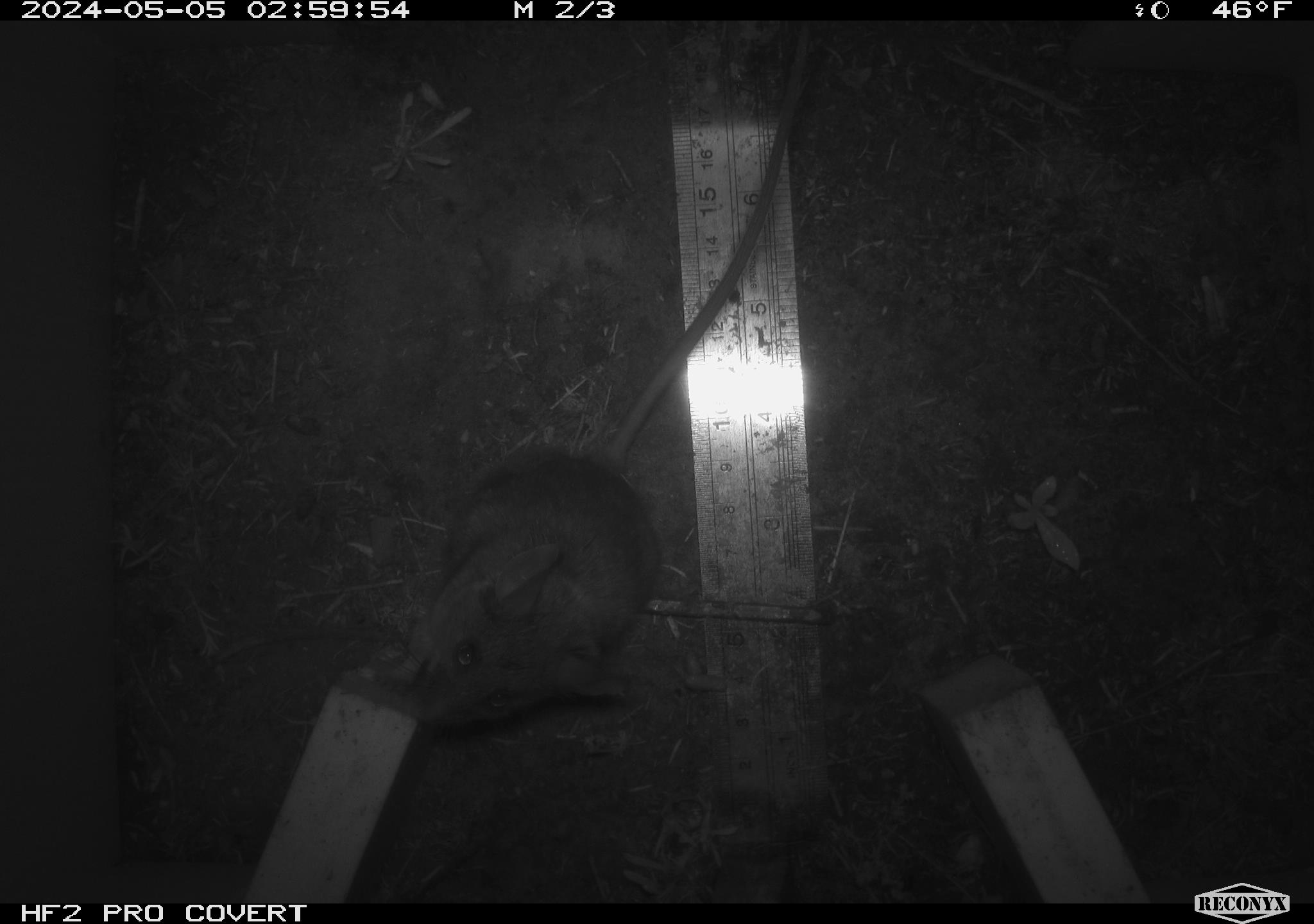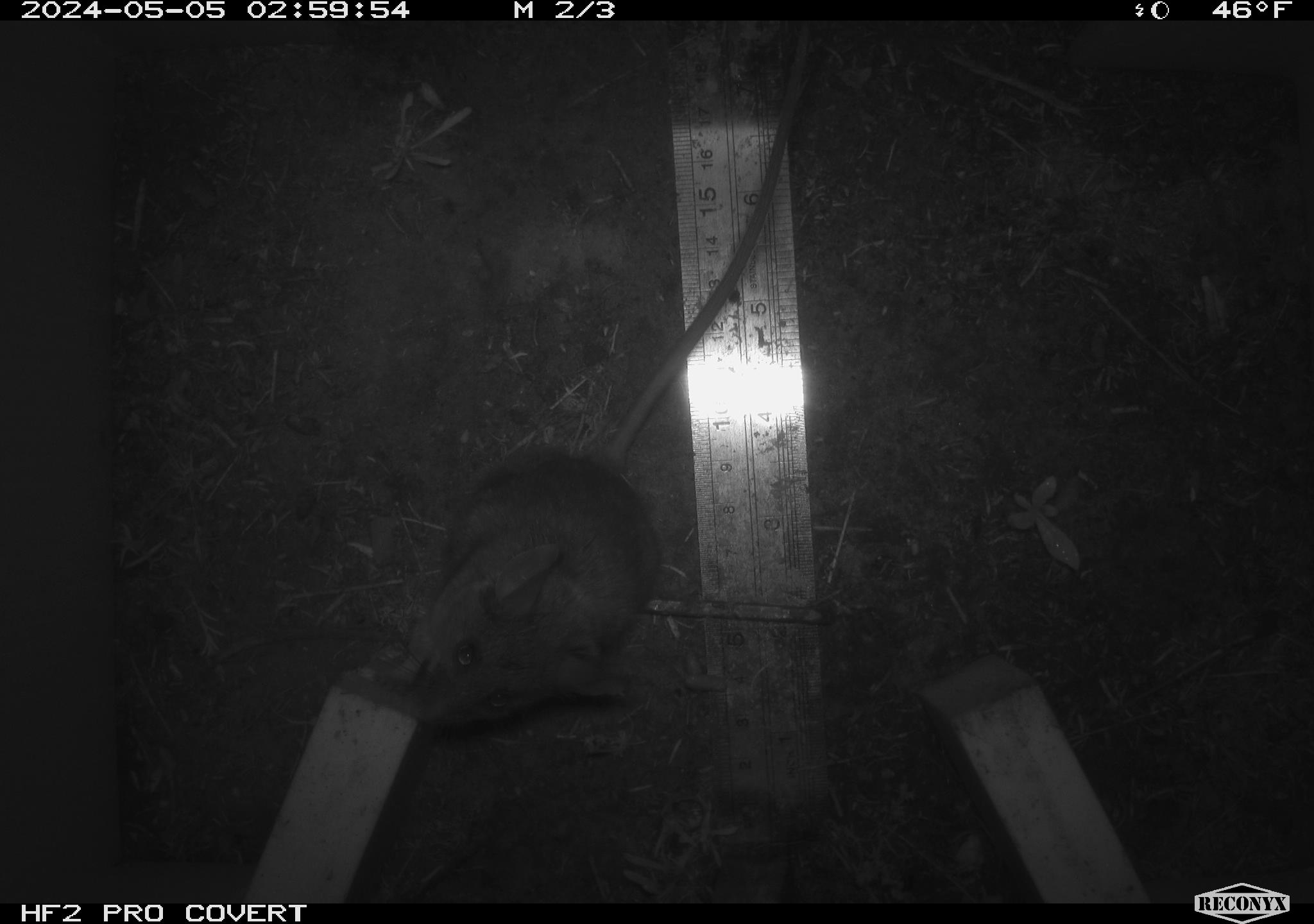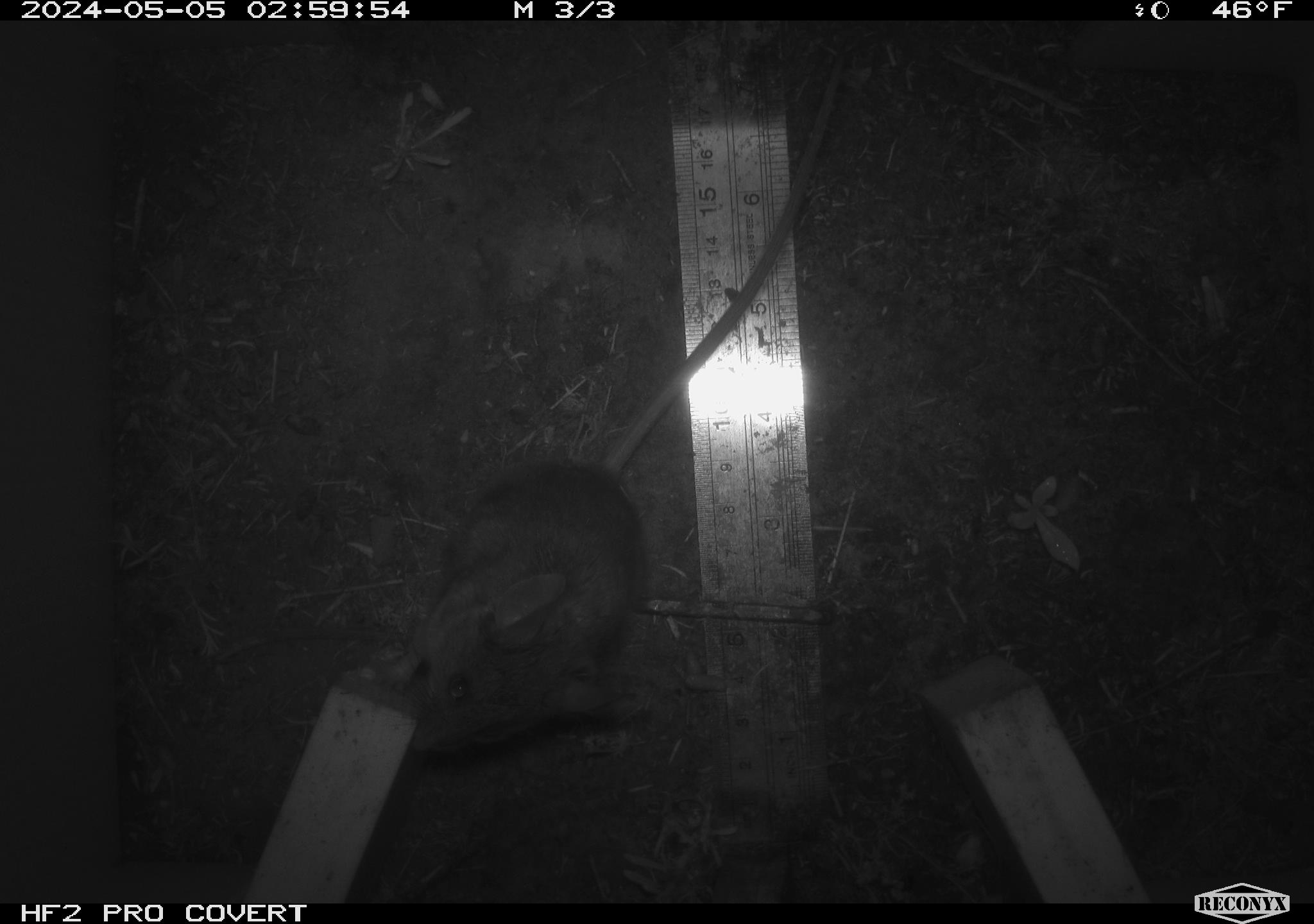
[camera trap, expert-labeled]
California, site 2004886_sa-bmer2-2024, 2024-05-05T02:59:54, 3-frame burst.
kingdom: Animalia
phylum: Chordata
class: Mammalia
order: Rodentia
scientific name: Rodentia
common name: mouse species